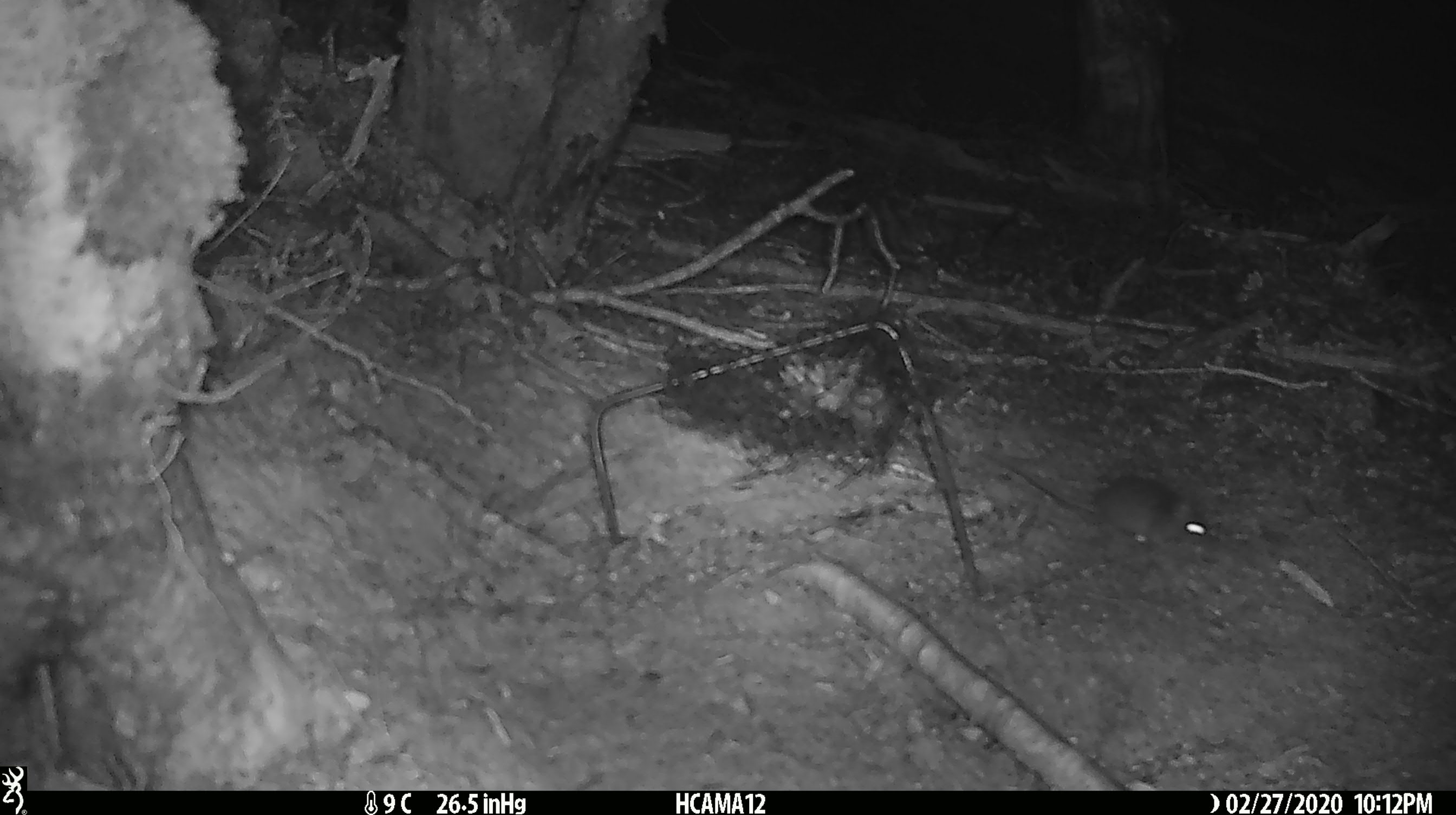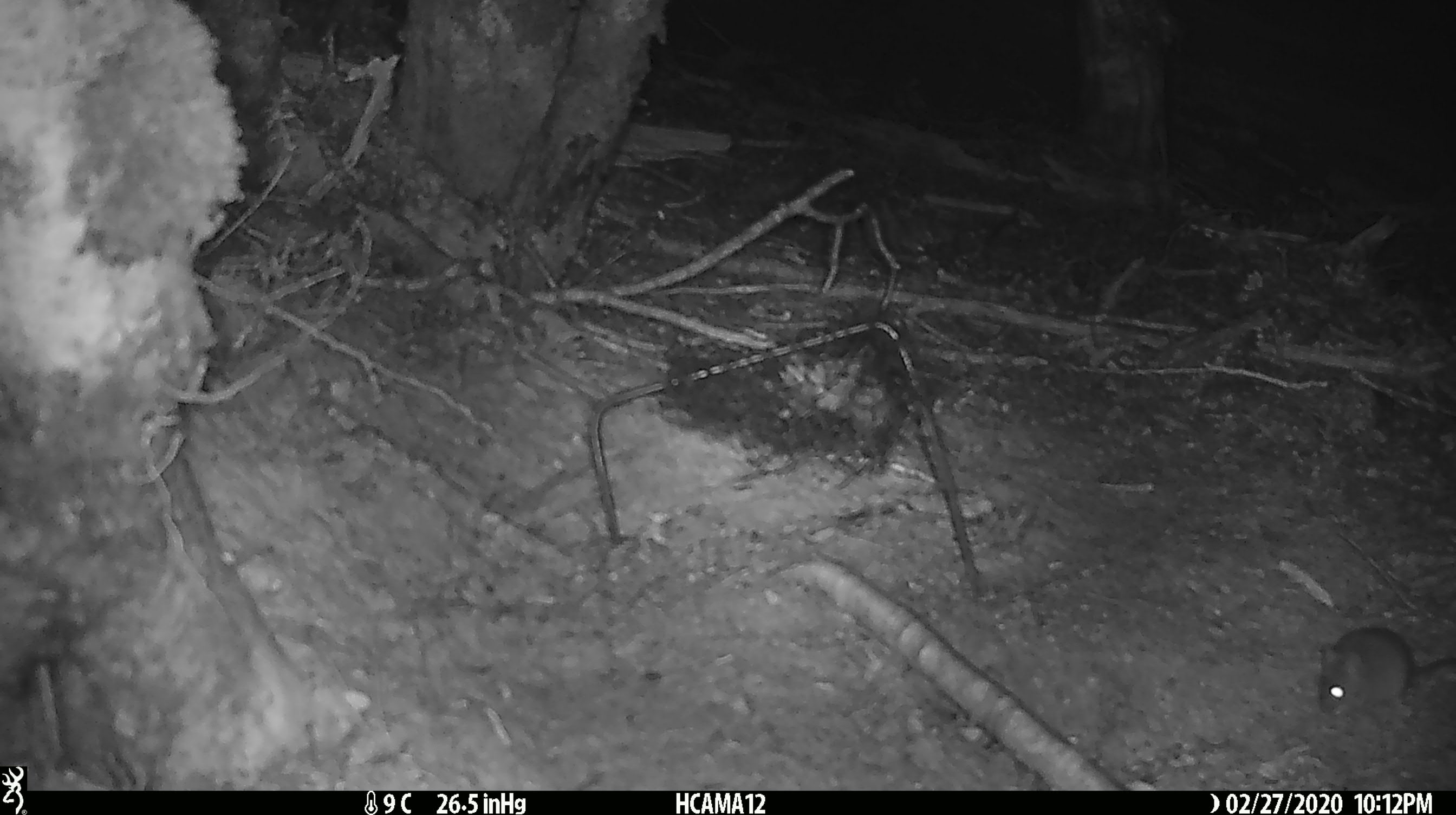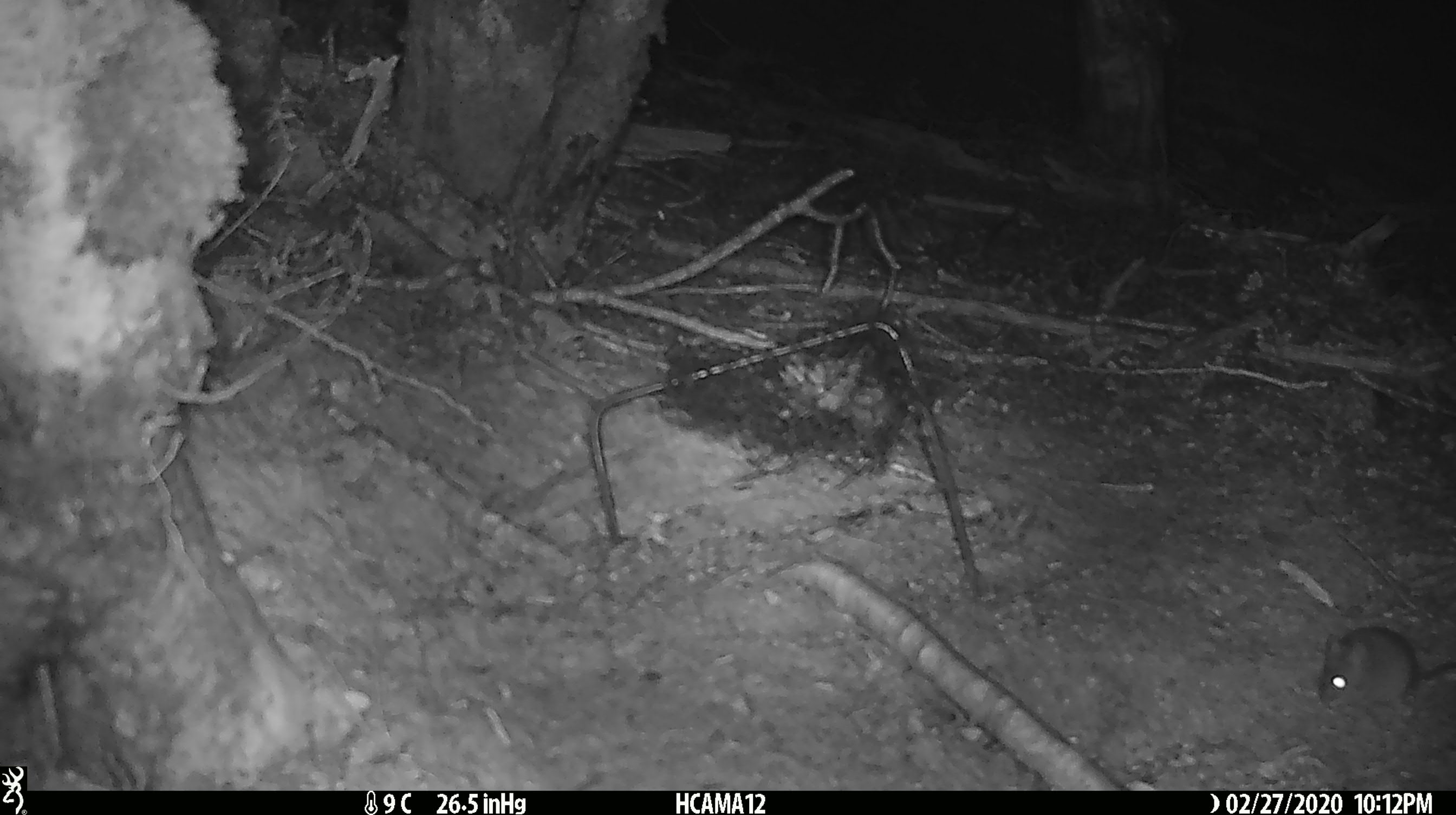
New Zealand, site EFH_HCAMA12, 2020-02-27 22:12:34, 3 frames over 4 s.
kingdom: Animalia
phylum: Chordata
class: Mammalia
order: Rodentia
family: Muridae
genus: Mus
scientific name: Mus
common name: mouse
Mouse (Mus).